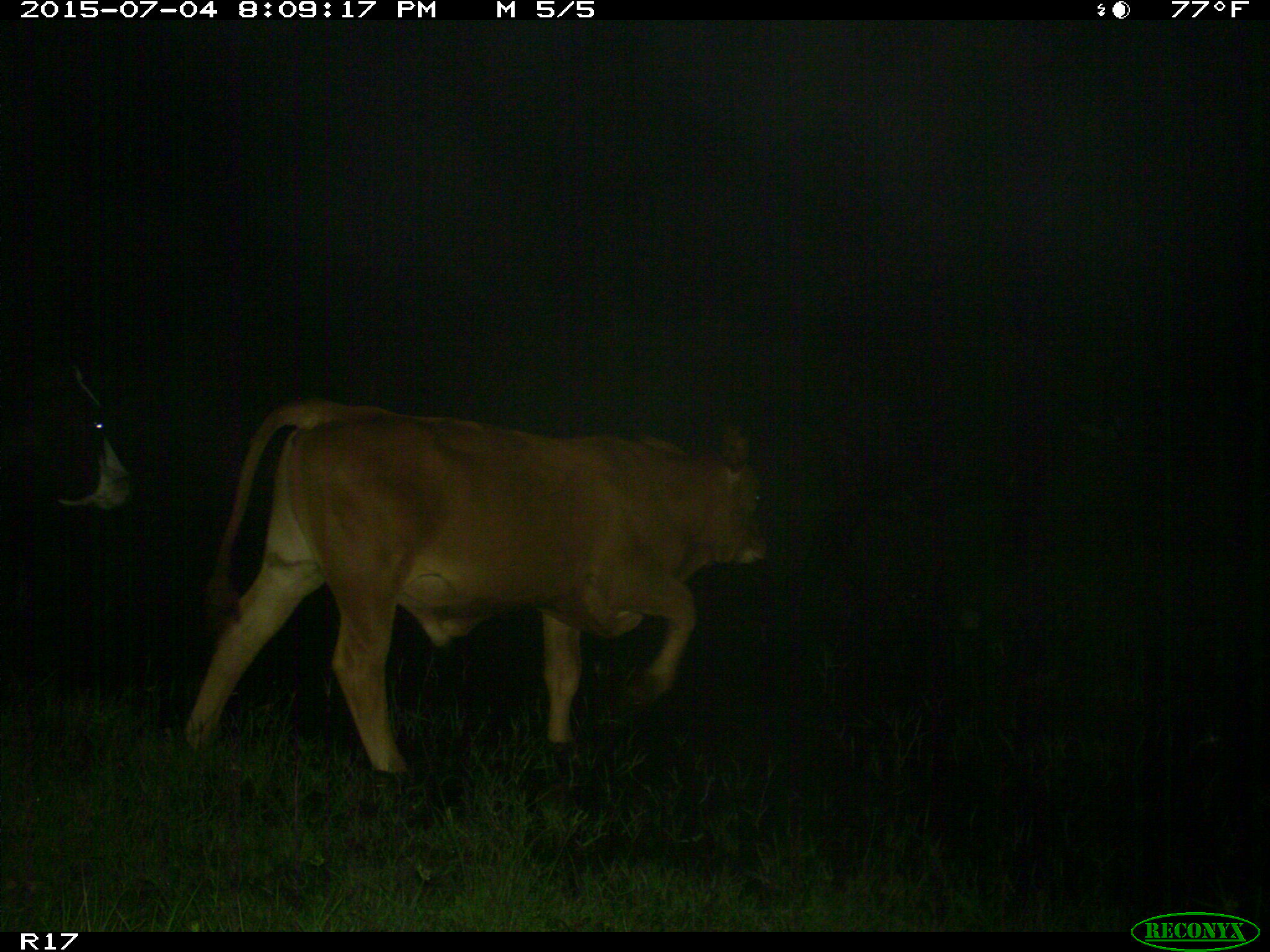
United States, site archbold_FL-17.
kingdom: Animalia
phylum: Chordata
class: Mammalia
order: Artiodactyla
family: Bovidae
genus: Bos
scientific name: Bos taurus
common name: domestic cow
Bos taurus (domestic cow).